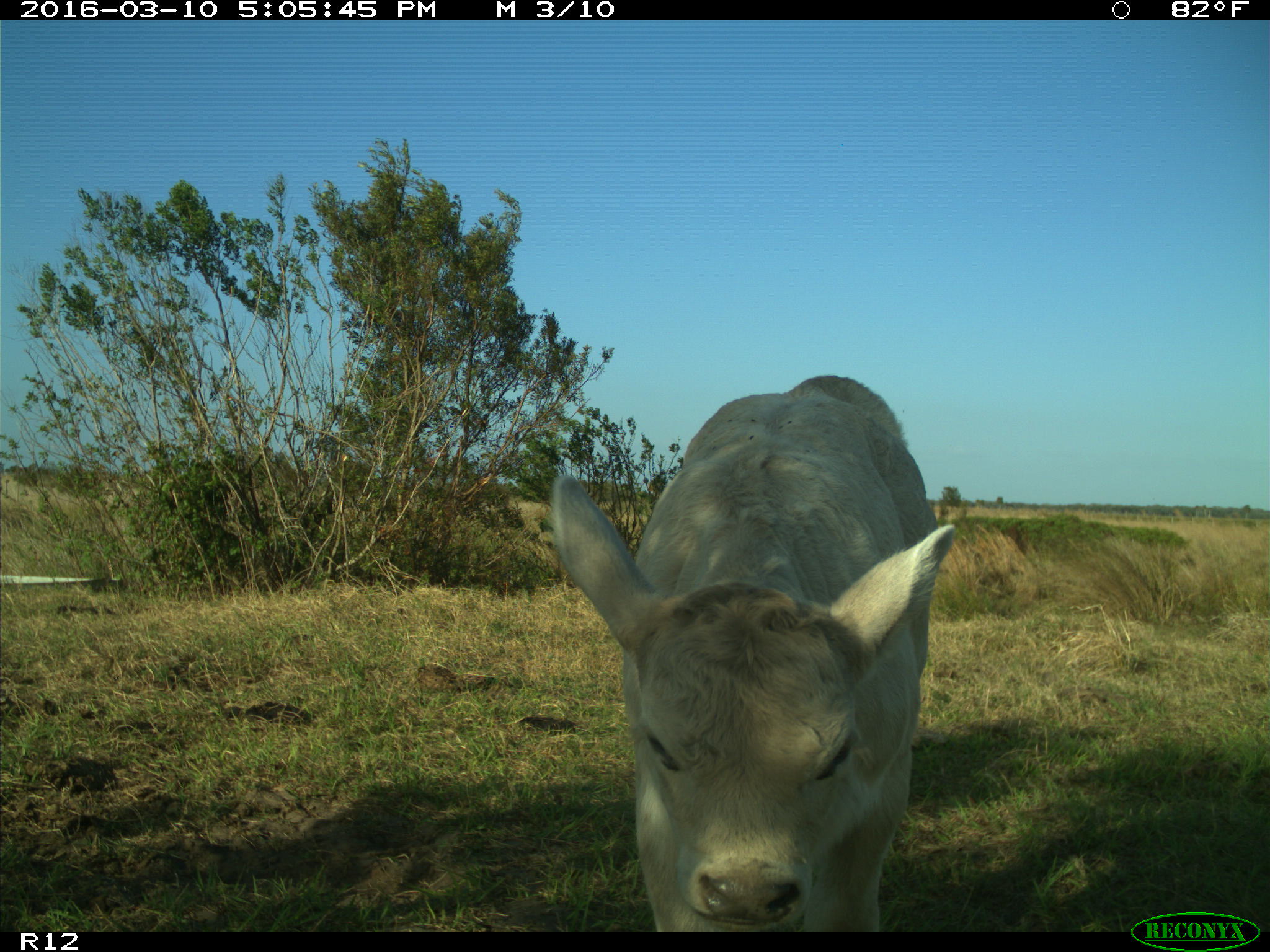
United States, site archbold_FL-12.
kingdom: Animalia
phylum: Chordata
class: Mammalia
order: Artiodactyla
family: Bovidae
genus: Bos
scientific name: Bos taurus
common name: domestic cow